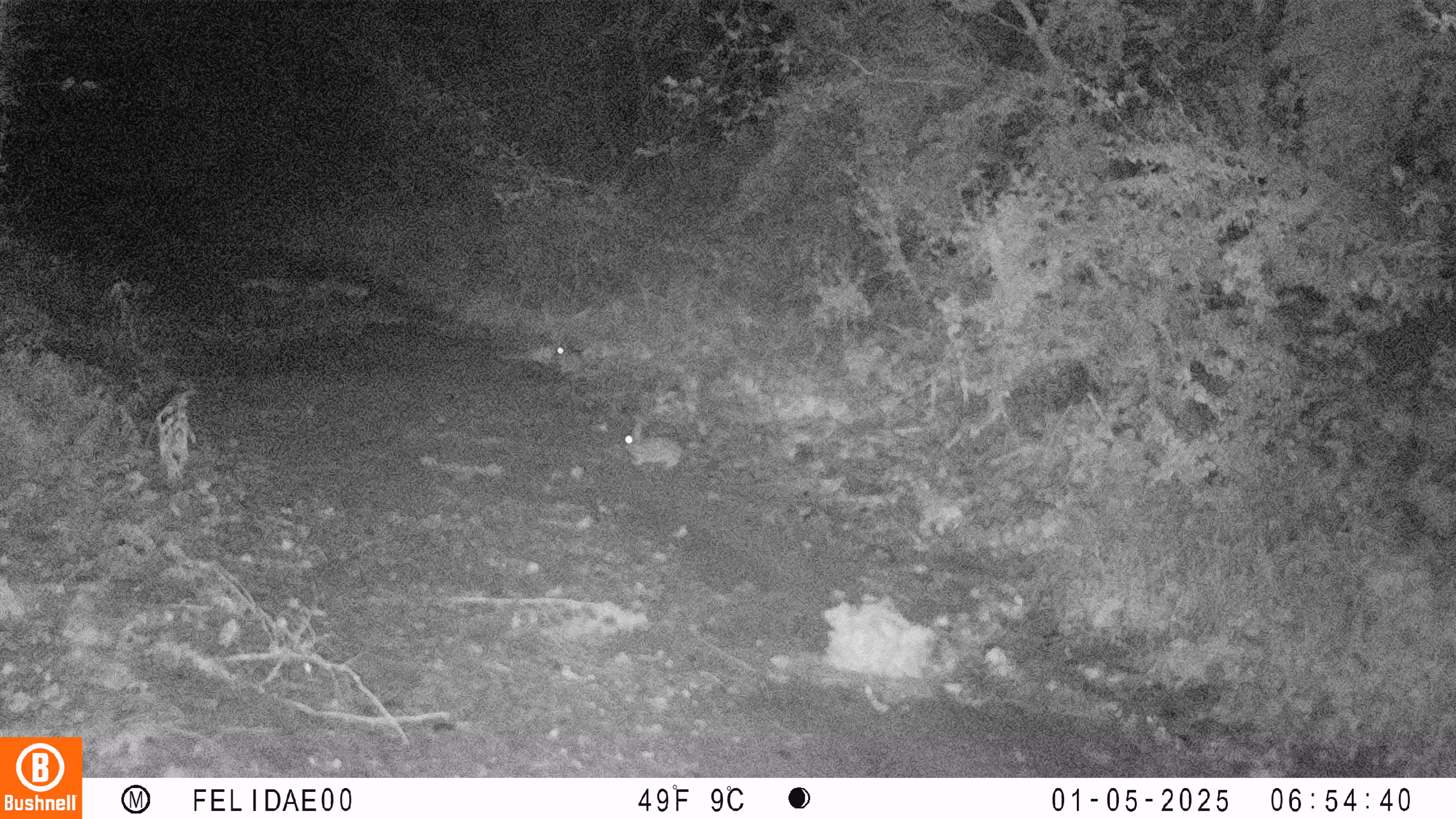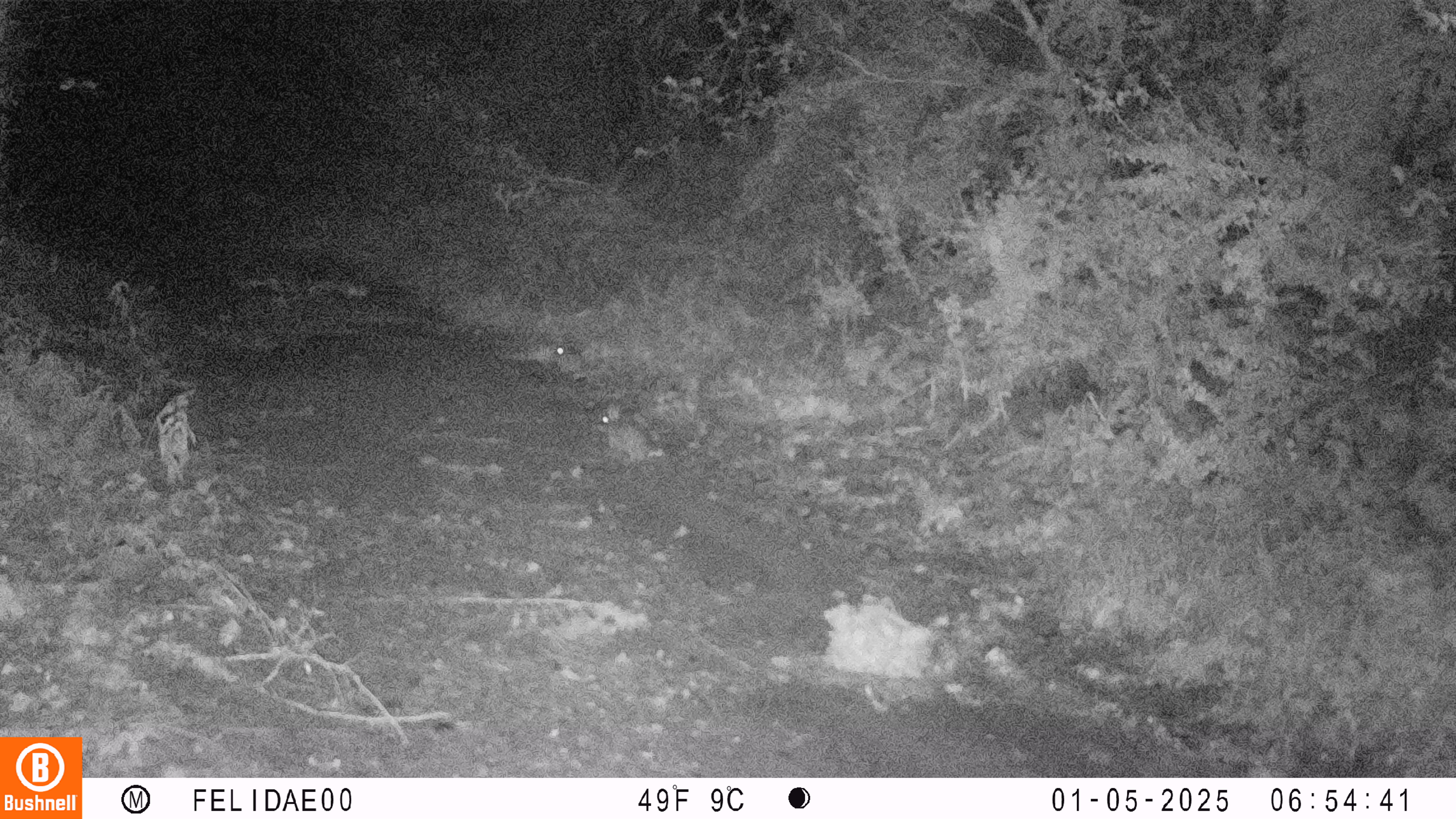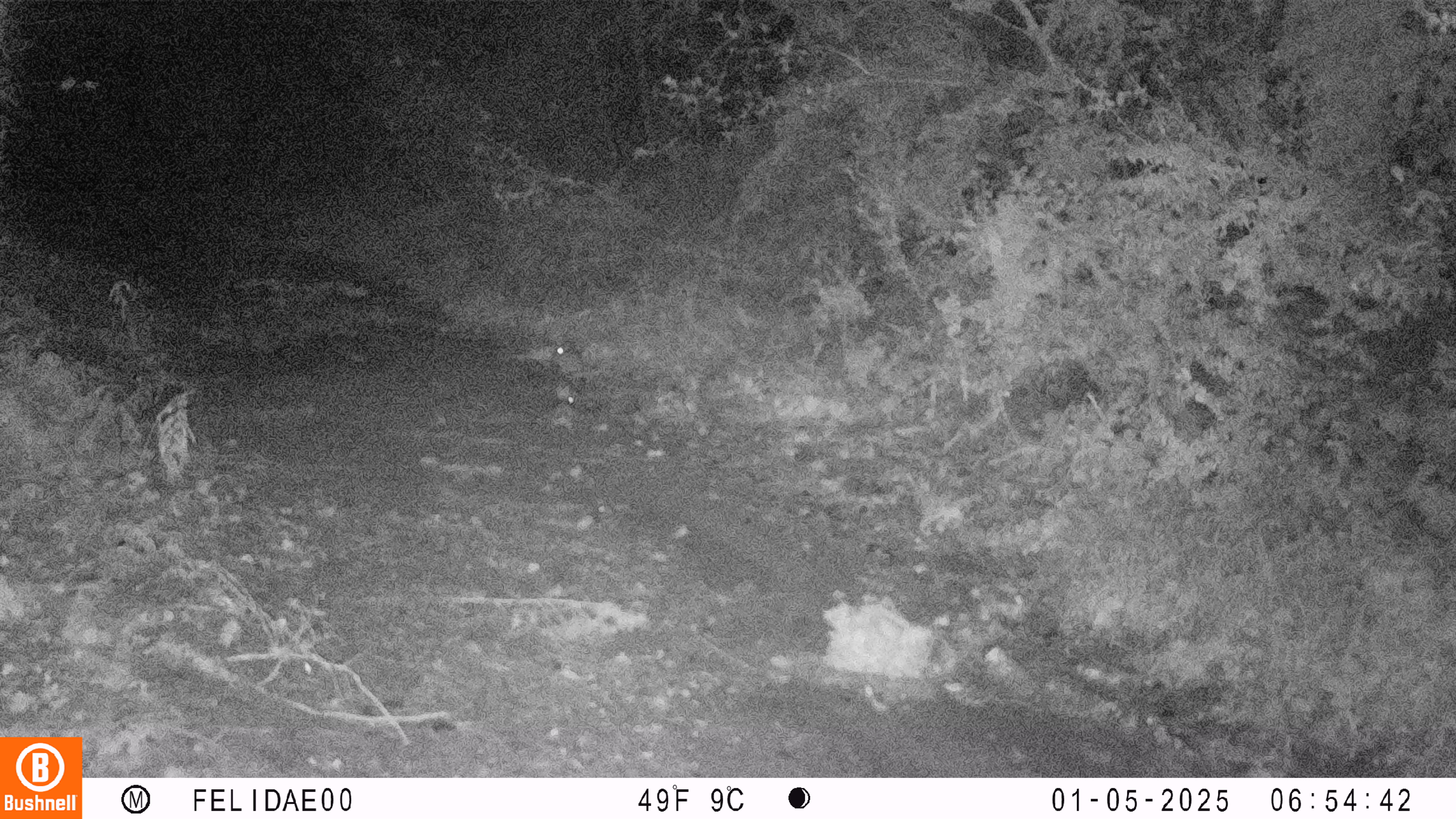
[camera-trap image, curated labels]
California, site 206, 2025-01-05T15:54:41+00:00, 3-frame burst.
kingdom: Animalia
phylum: Chordata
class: Mammalia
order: Lagomorpha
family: Leporidae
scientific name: Leporidae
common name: rabbit